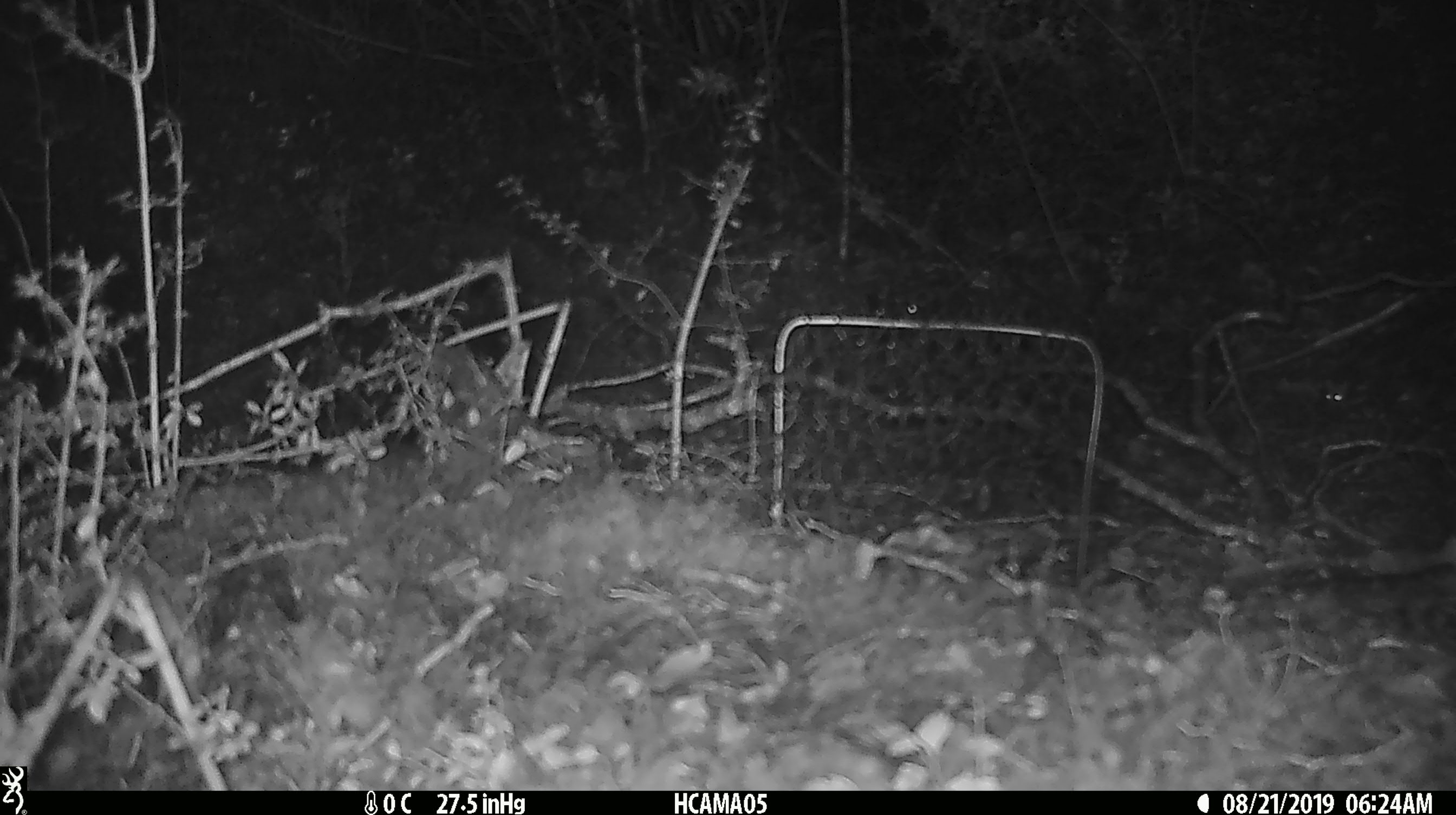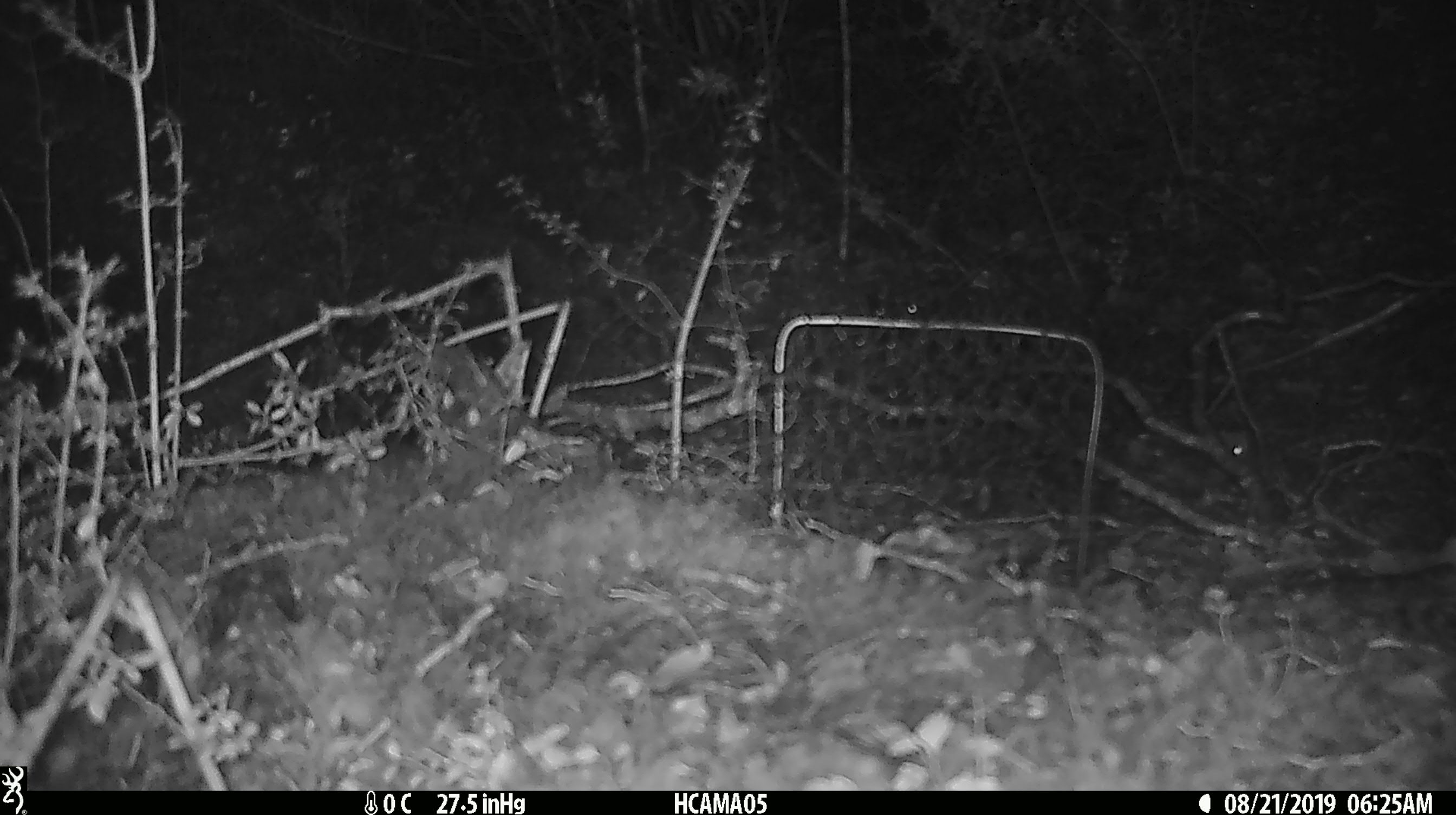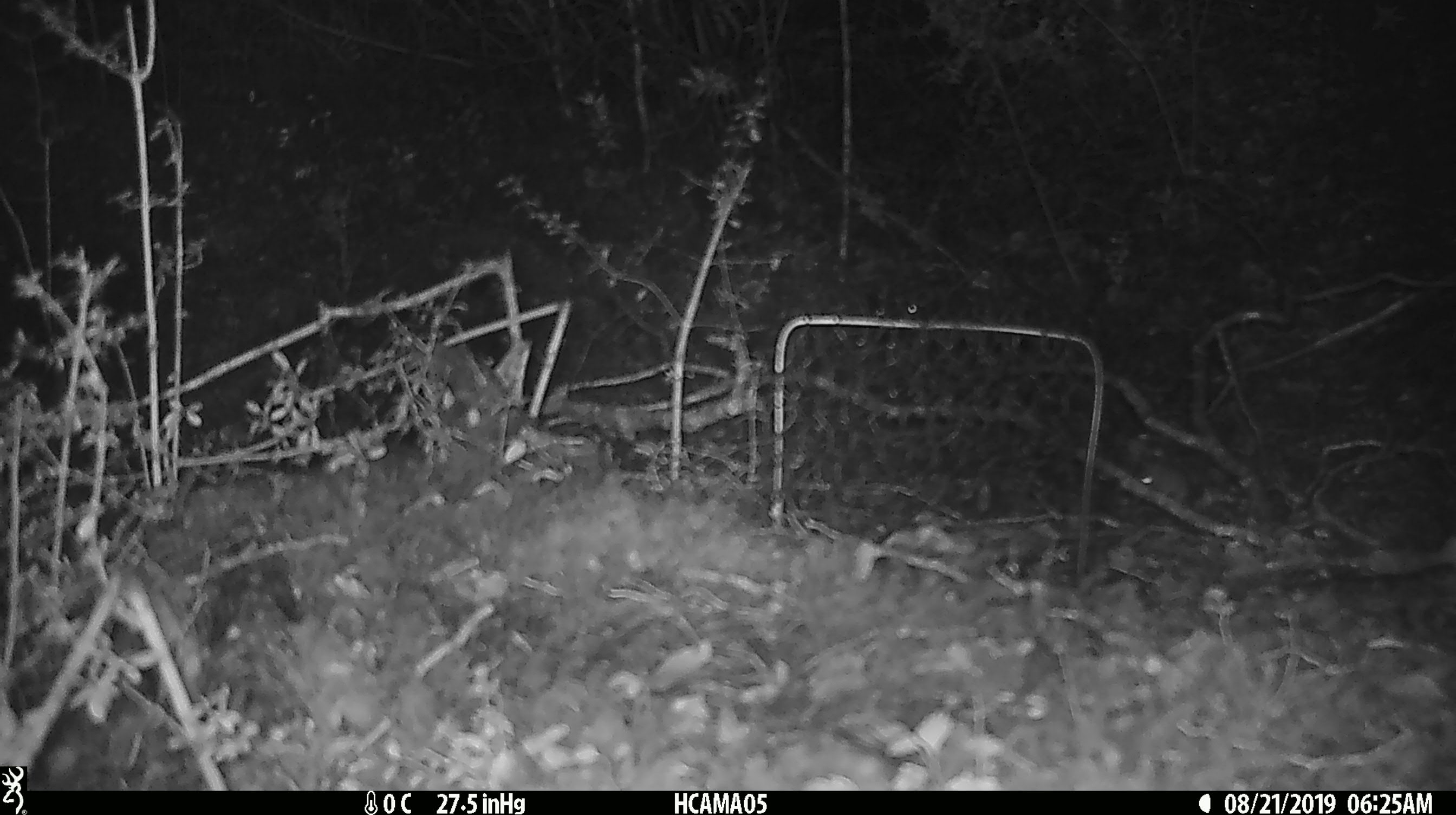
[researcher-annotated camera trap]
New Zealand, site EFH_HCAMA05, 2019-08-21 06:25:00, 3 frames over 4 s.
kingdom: Animalia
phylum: Chordata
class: Mammalia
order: Rodentia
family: Muridae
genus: Mus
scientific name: Mus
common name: mouse